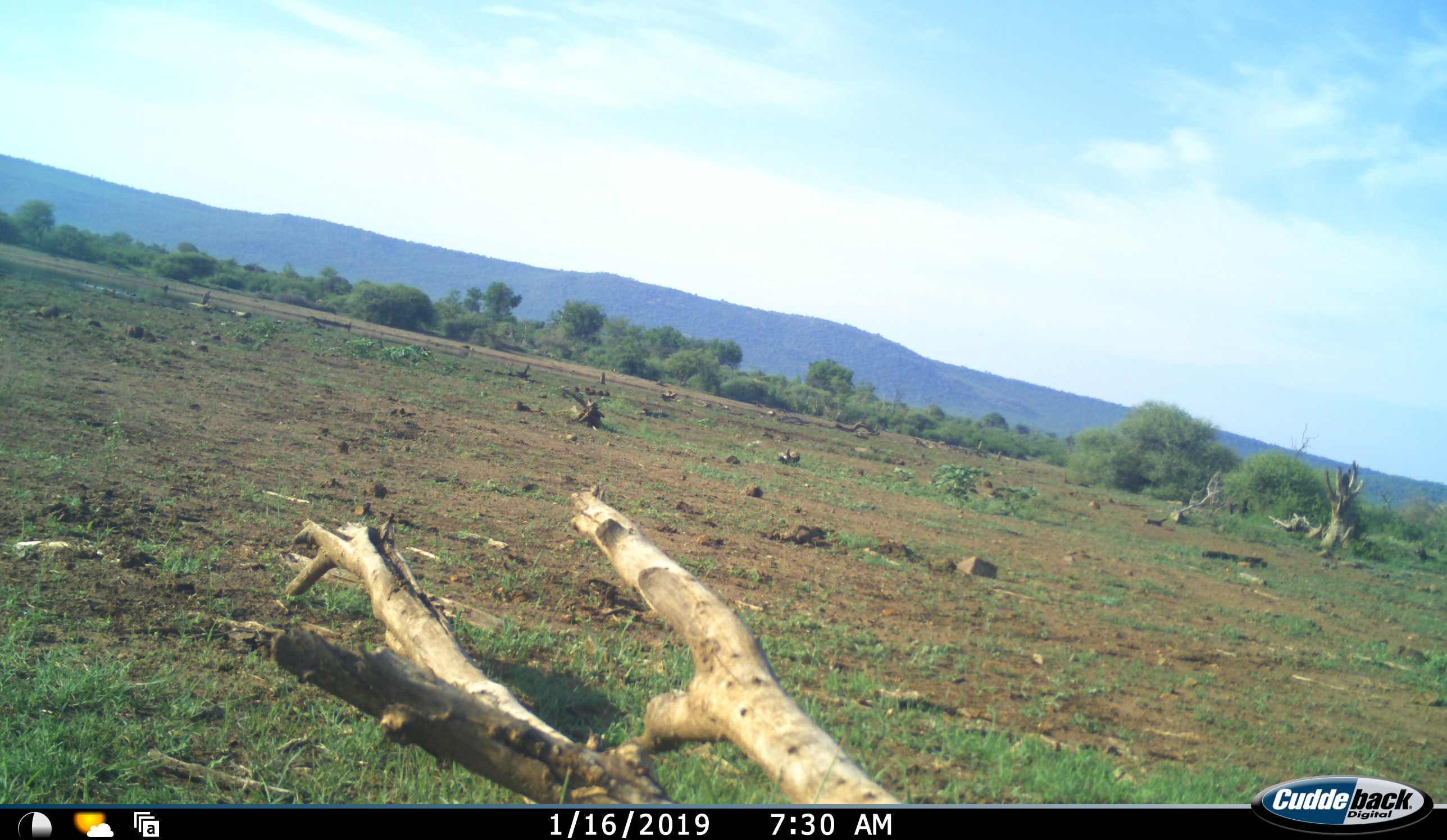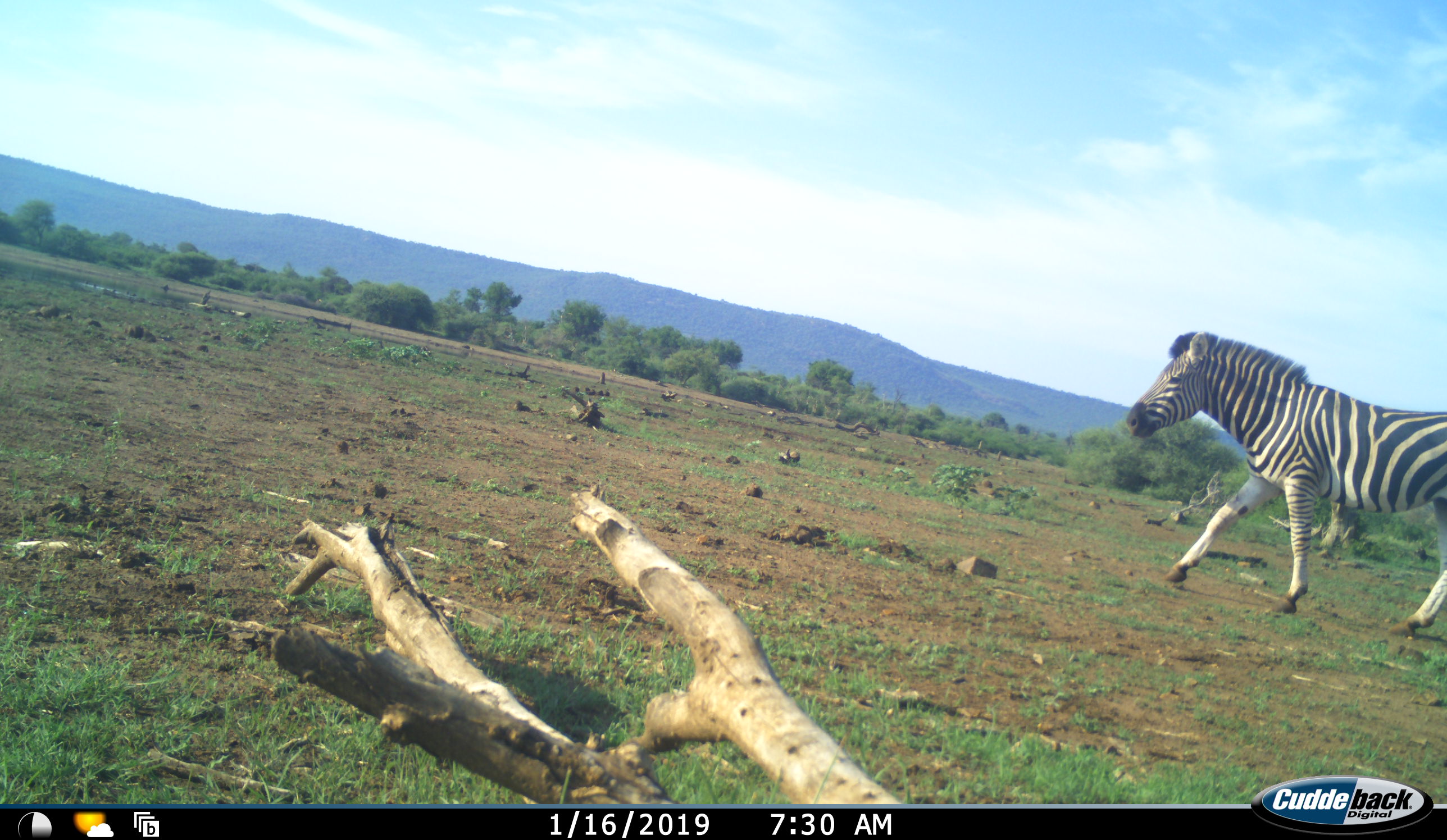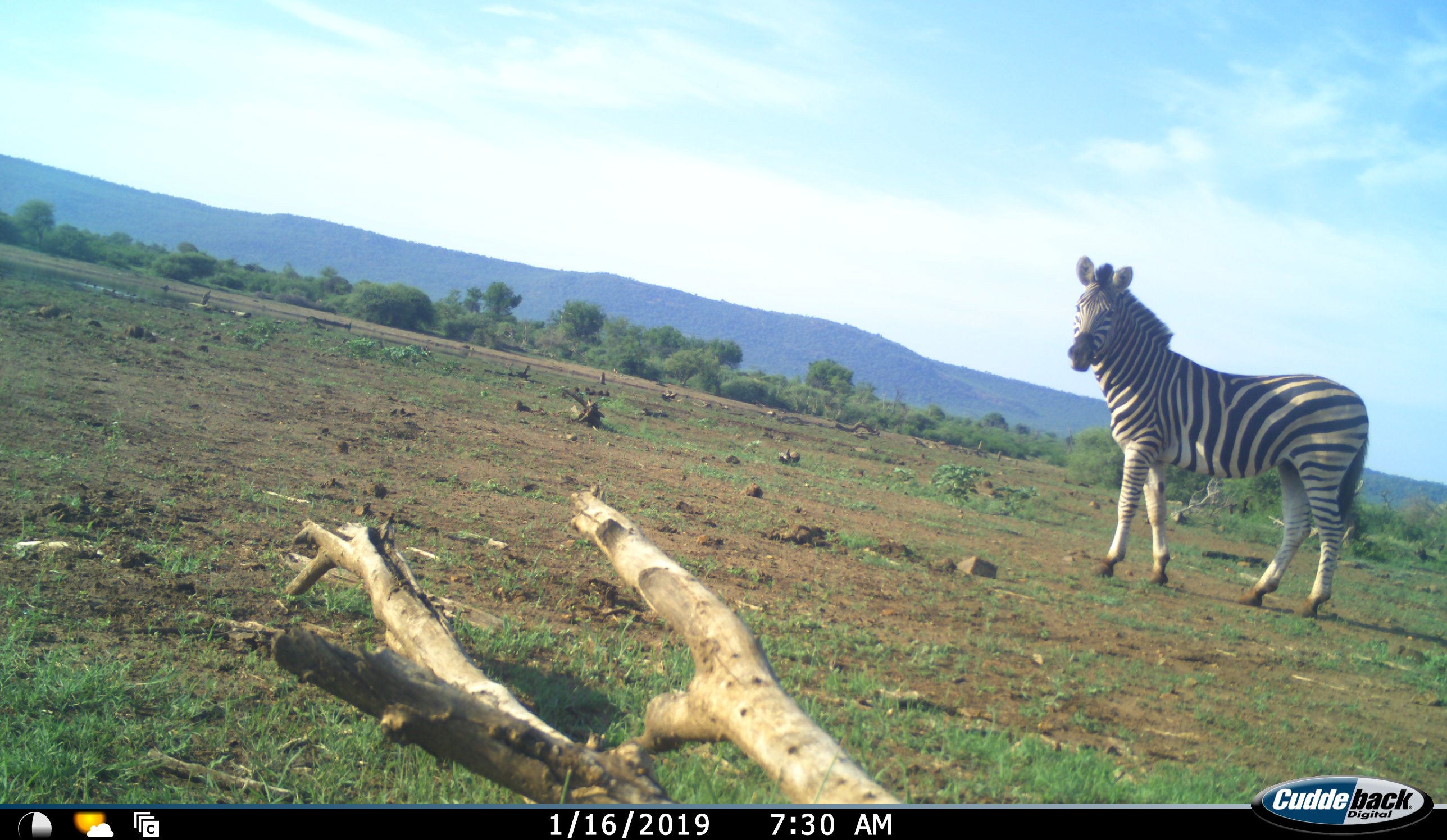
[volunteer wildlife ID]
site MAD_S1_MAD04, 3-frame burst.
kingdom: Animalia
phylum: Chordata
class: Mammalia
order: Perissodactyla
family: Equidae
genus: Equus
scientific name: Equus quagga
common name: plains zebra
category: zebraplains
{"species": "zebraplains (plains zebra) (Equus quagga)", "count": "1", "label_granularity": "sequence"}